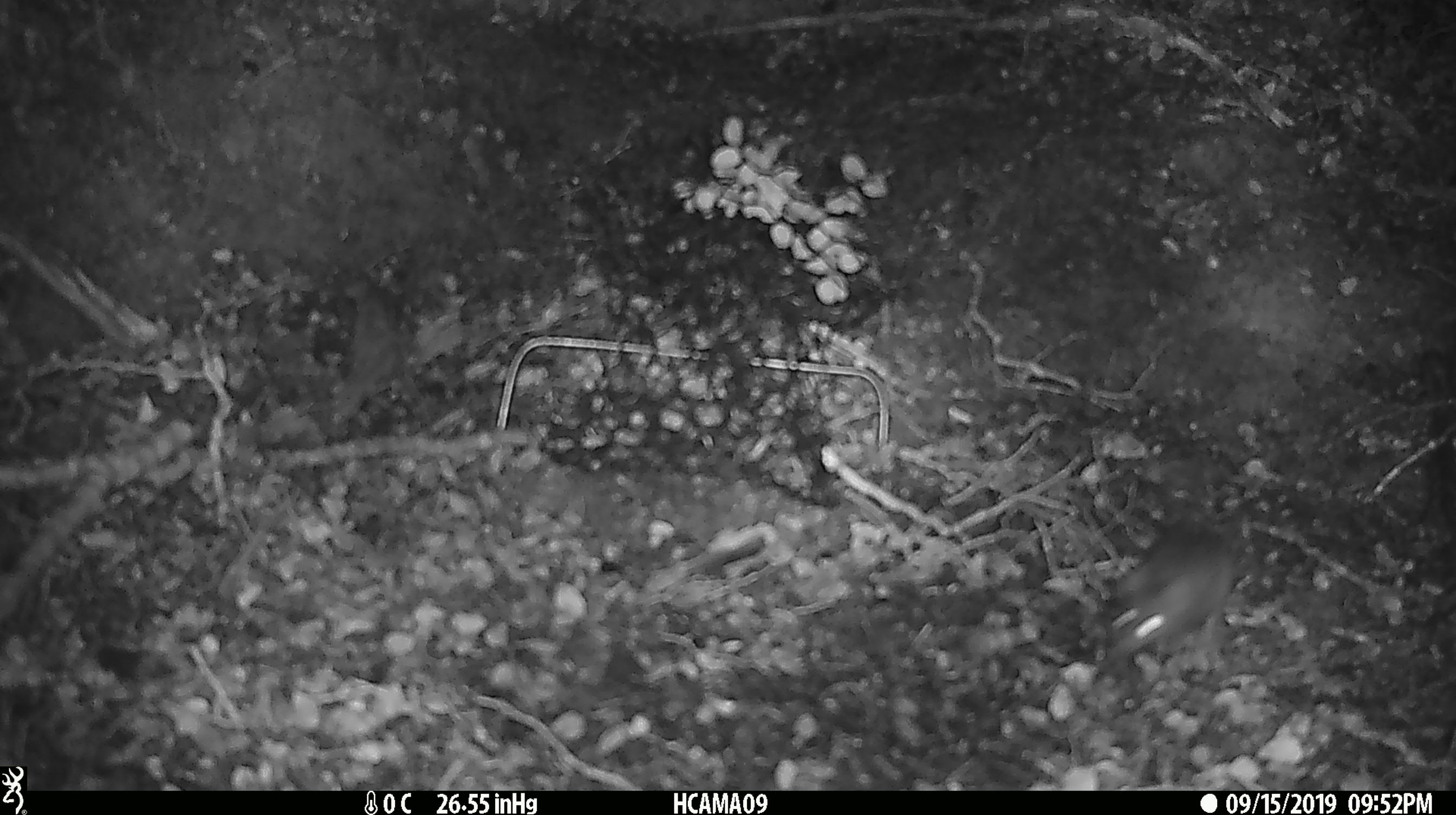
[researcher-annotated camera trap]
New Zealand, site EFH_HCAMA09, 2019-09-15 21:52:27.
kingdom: Animalia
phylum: Chordata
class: Mammalia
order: Rodentia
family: Muridae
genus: Mus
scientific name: Mus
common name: mouse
Mouse (Mus).